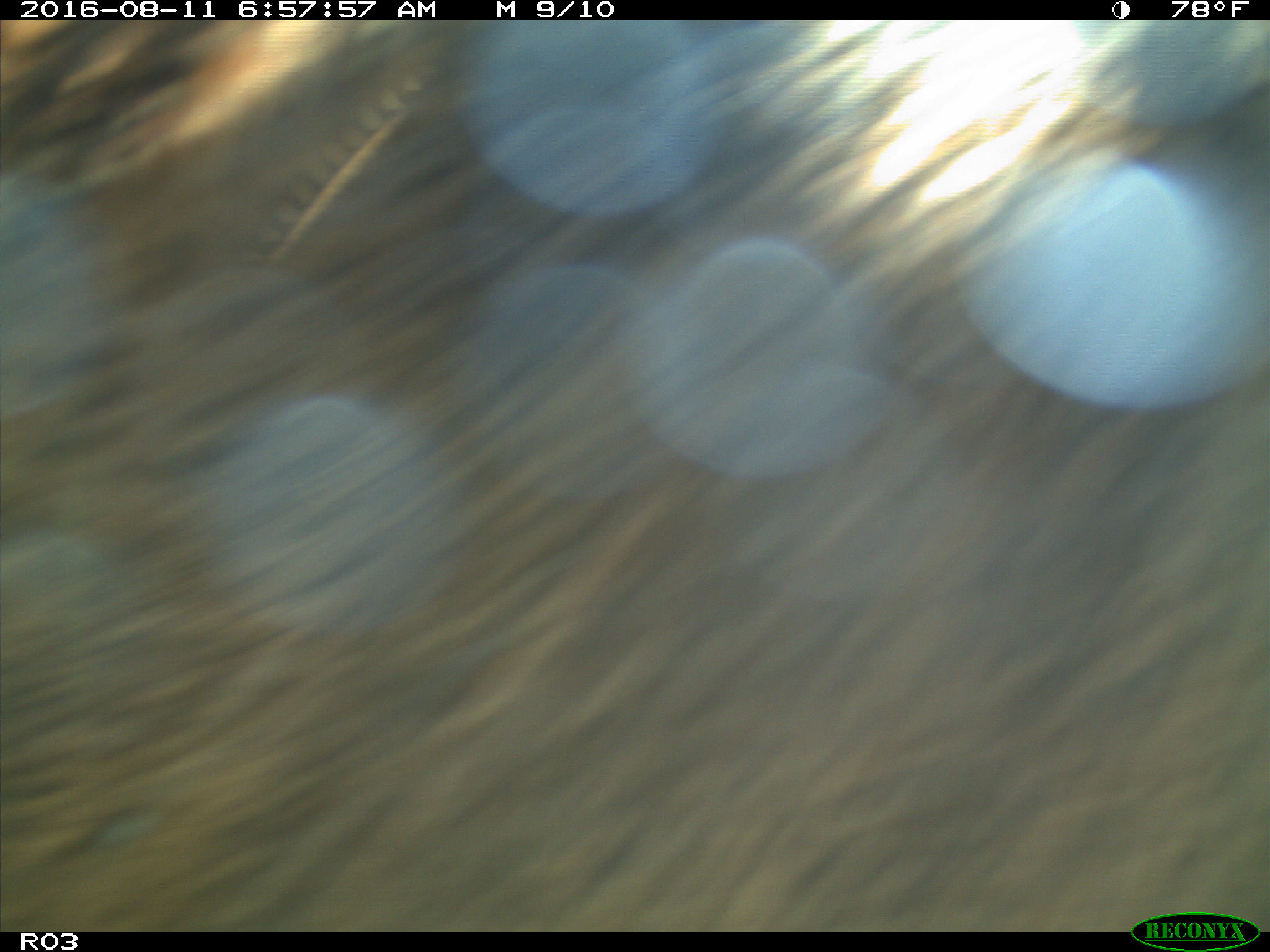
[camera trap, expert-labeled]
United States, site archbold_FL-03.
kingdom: Animalia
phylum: Chordata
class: Mammalia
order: Artiodactyla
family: Bovidae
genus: Bos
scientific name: Bos taurus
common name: domestic cow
Bos taurus (domestic cow).